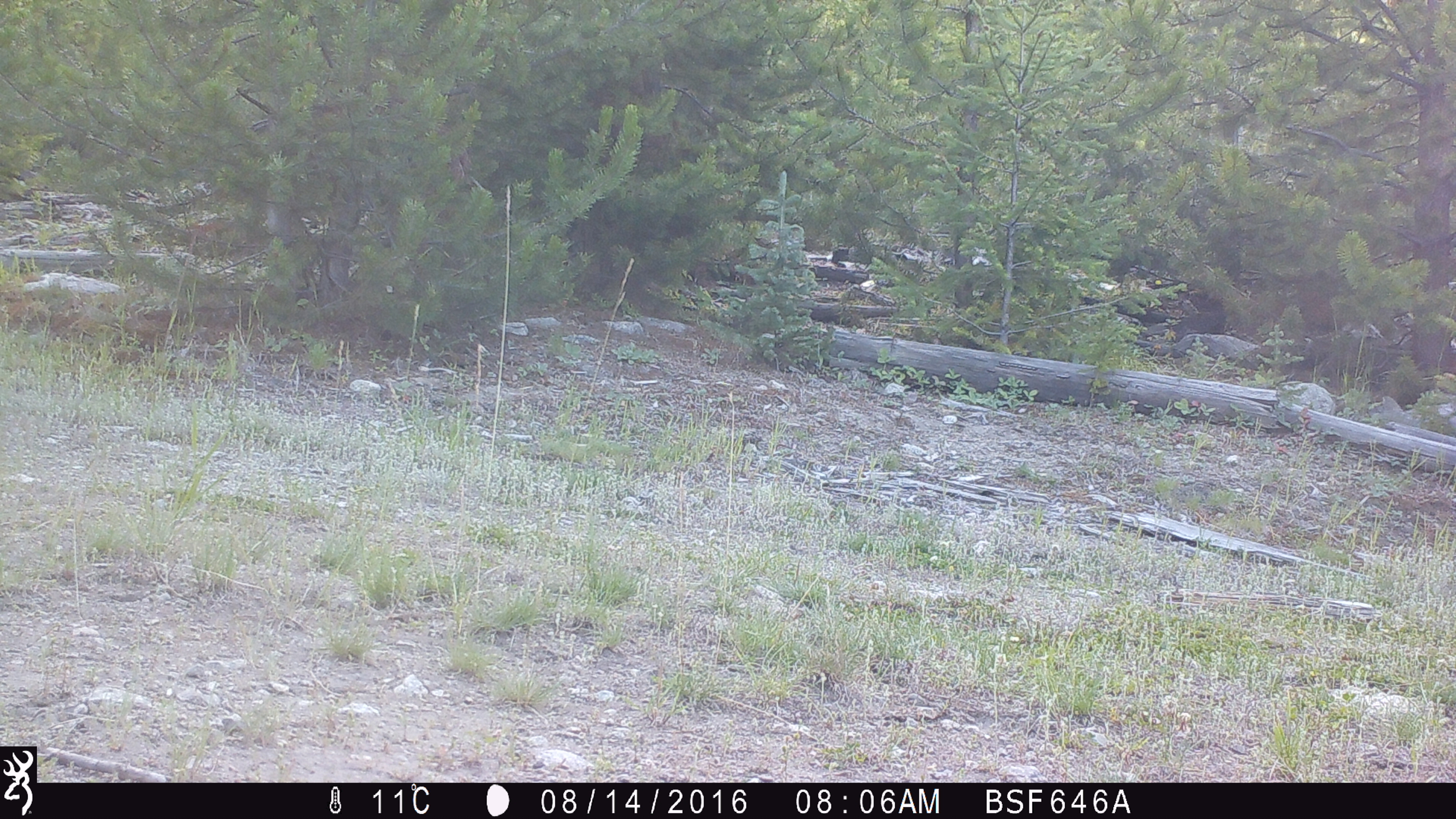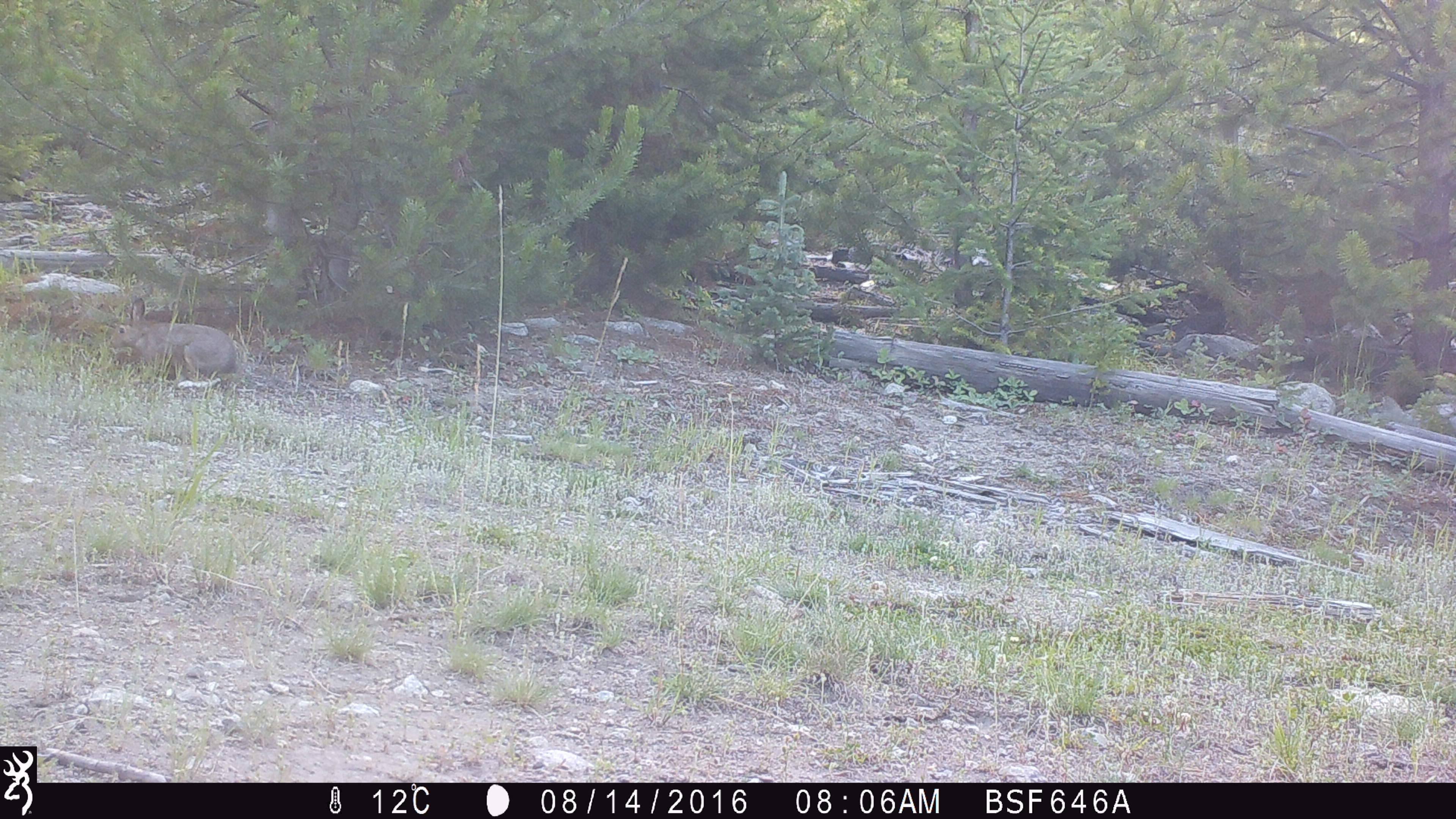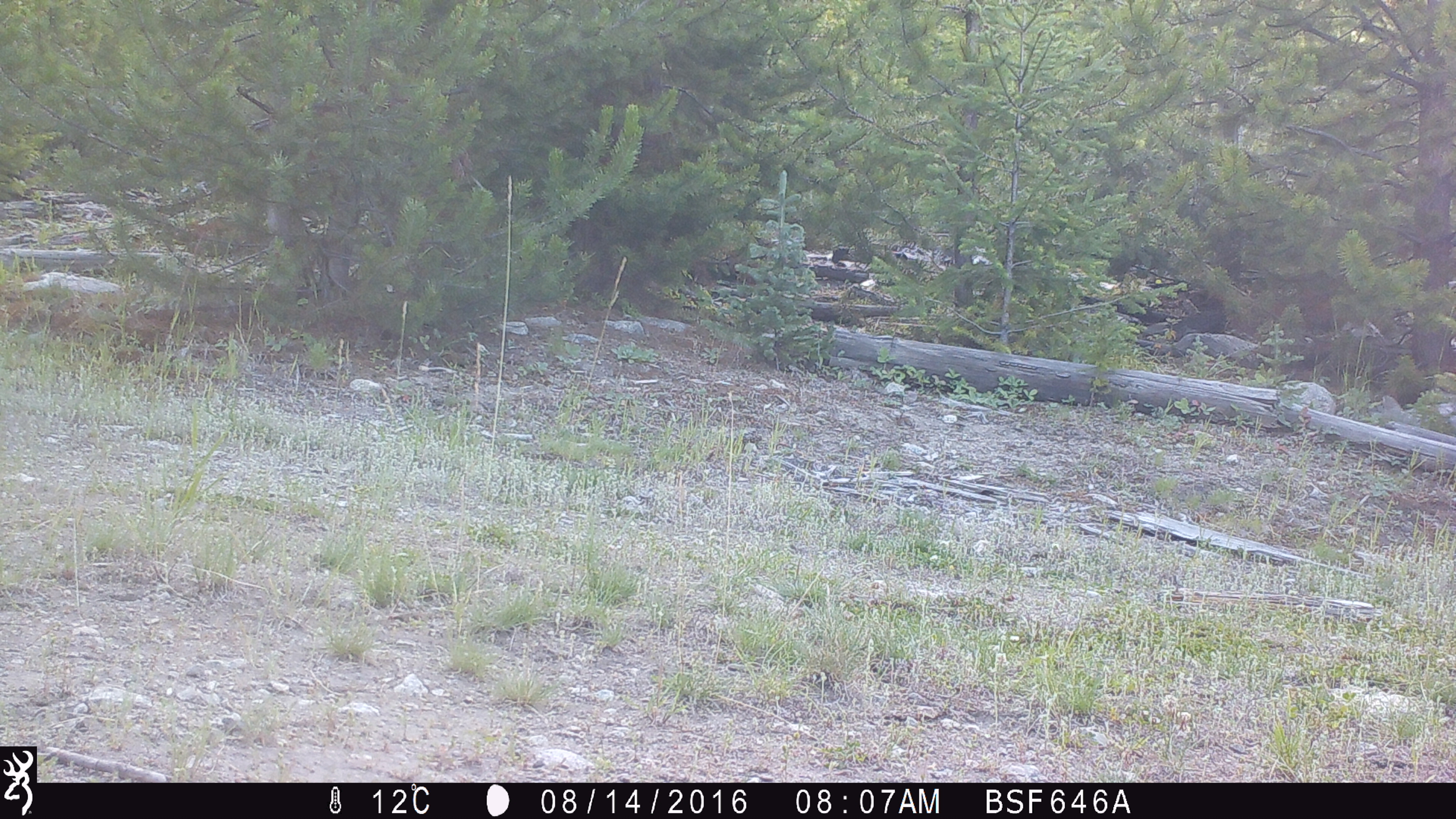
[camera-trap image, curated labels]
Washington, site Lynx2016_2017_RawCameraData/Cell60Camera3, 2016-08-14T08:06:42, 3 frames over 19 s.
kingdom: Animalia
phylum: Chordata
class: Mammalia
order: Lagomorpha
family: Leporidae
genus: Lepus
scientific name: Lepus americanus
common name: snowshoe hare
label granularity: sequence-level